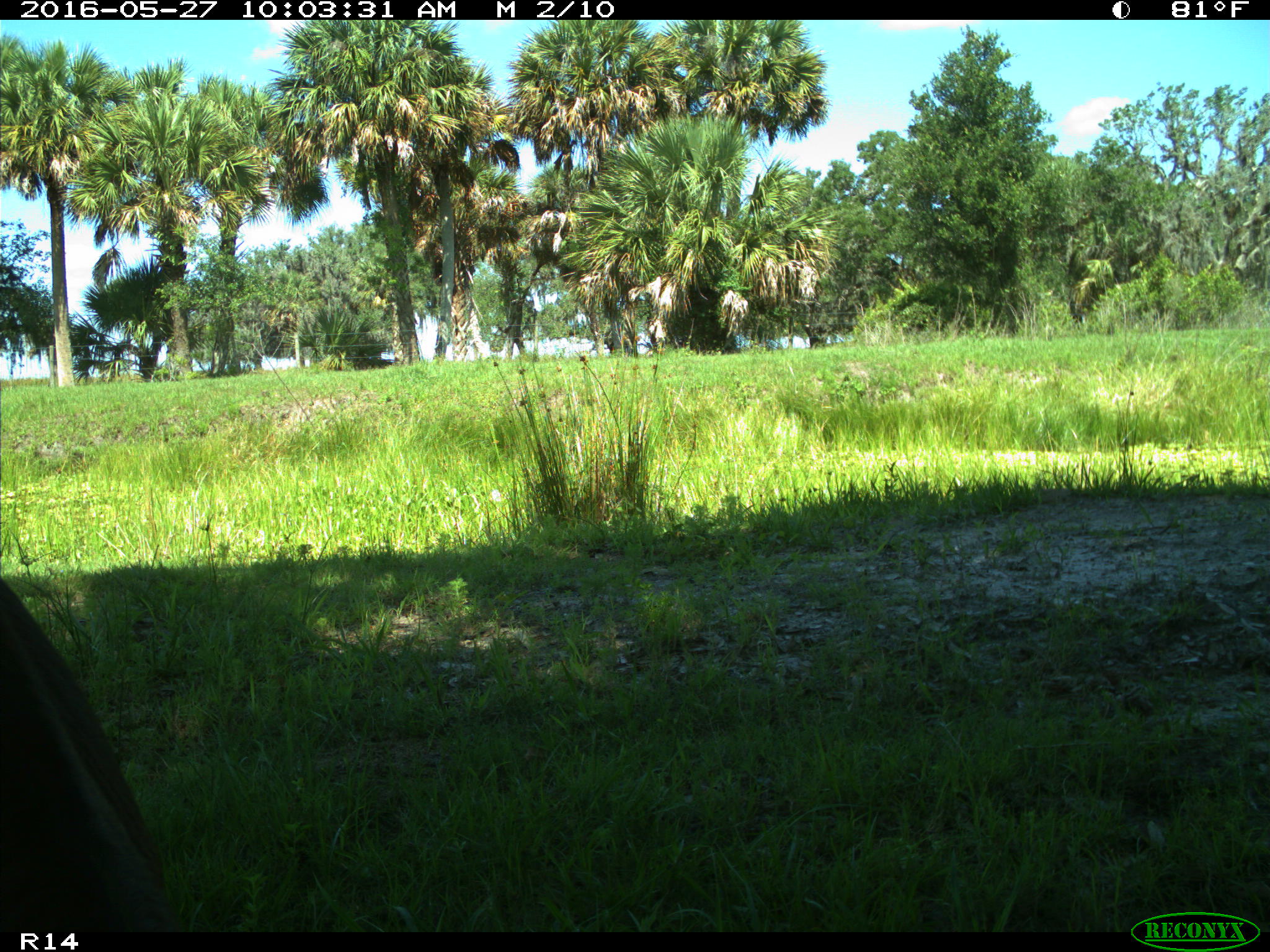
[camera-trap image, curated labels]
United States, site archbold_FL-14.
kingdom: Animalia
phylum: Chordata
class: Mammalia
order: Artiodactyla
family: Suidae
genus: Sus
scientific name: Sus scrofa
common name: wild boar